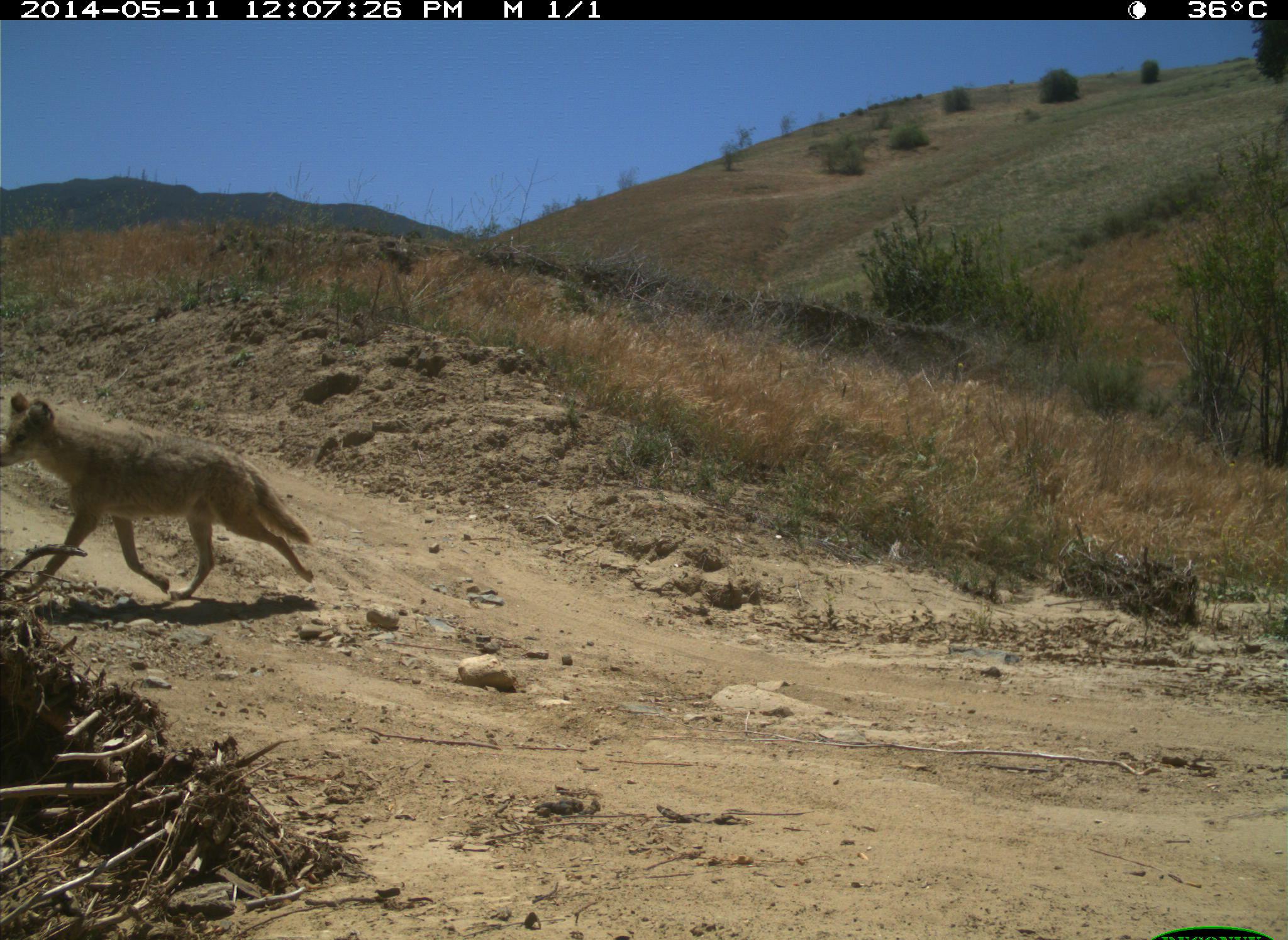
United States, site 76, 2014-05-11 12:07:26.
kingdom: Animalia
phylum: Chordata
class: Mammalia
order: Carnivora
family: Canidae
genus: Canis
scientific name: Canis latrans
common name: coyote